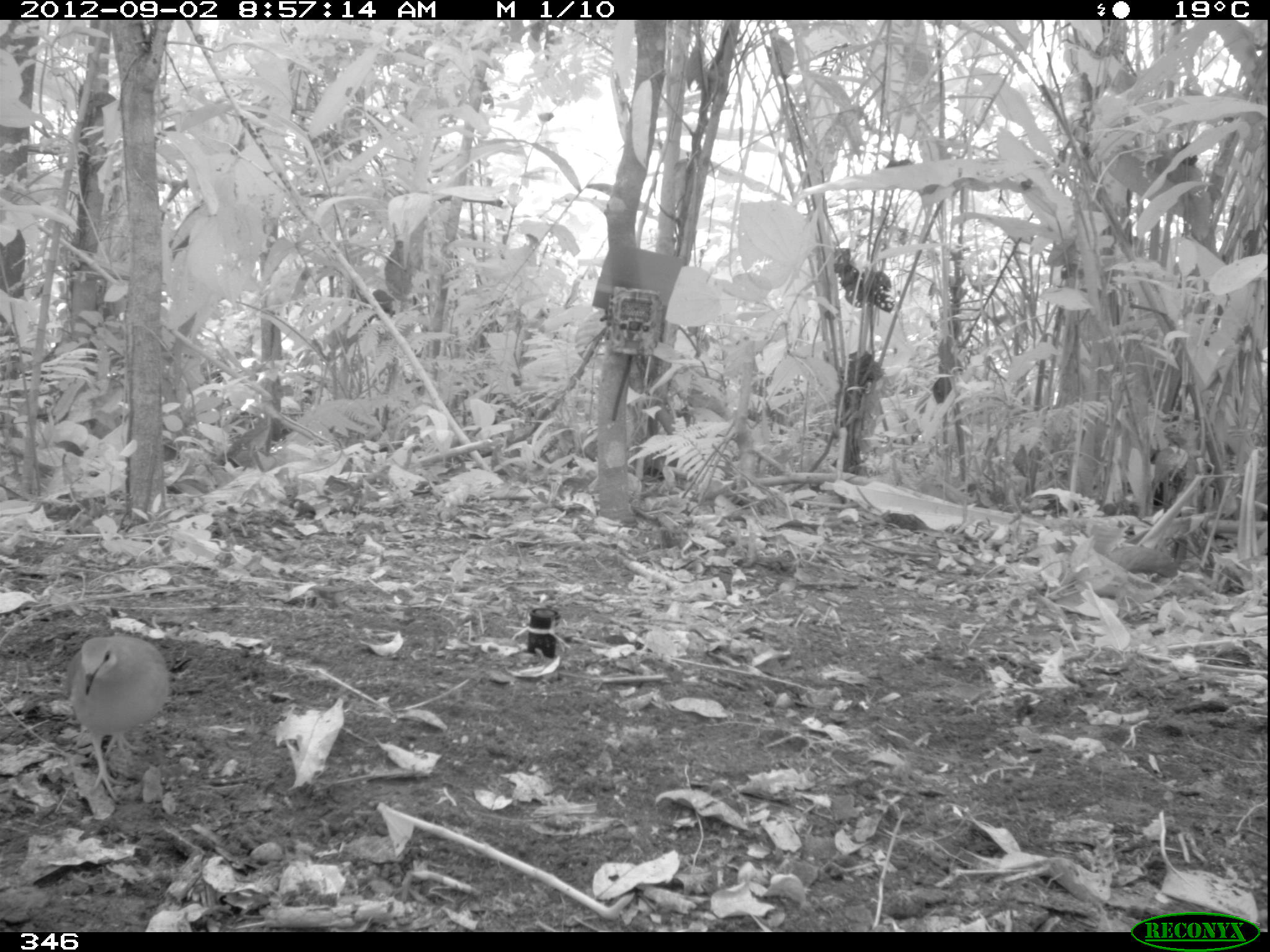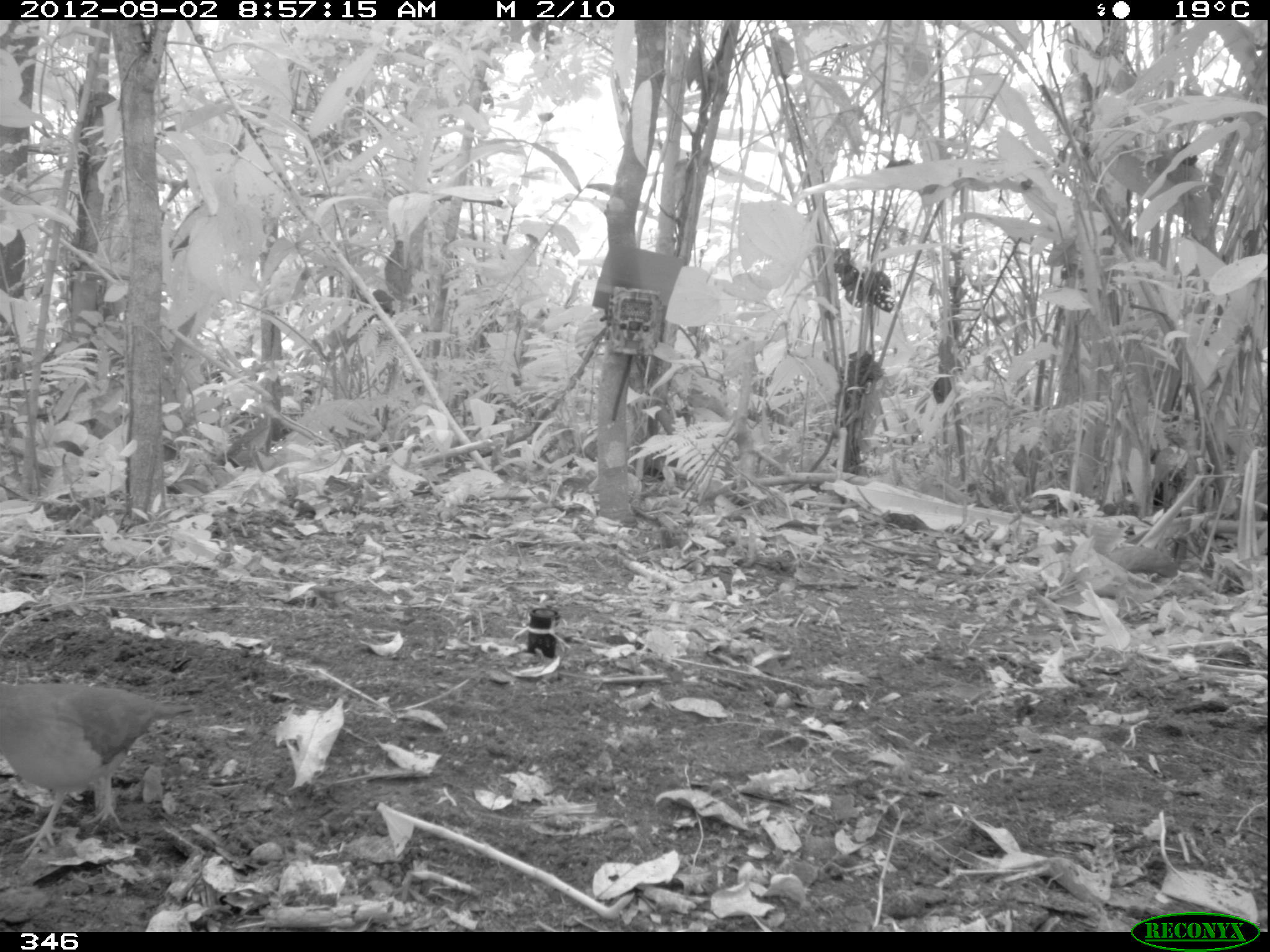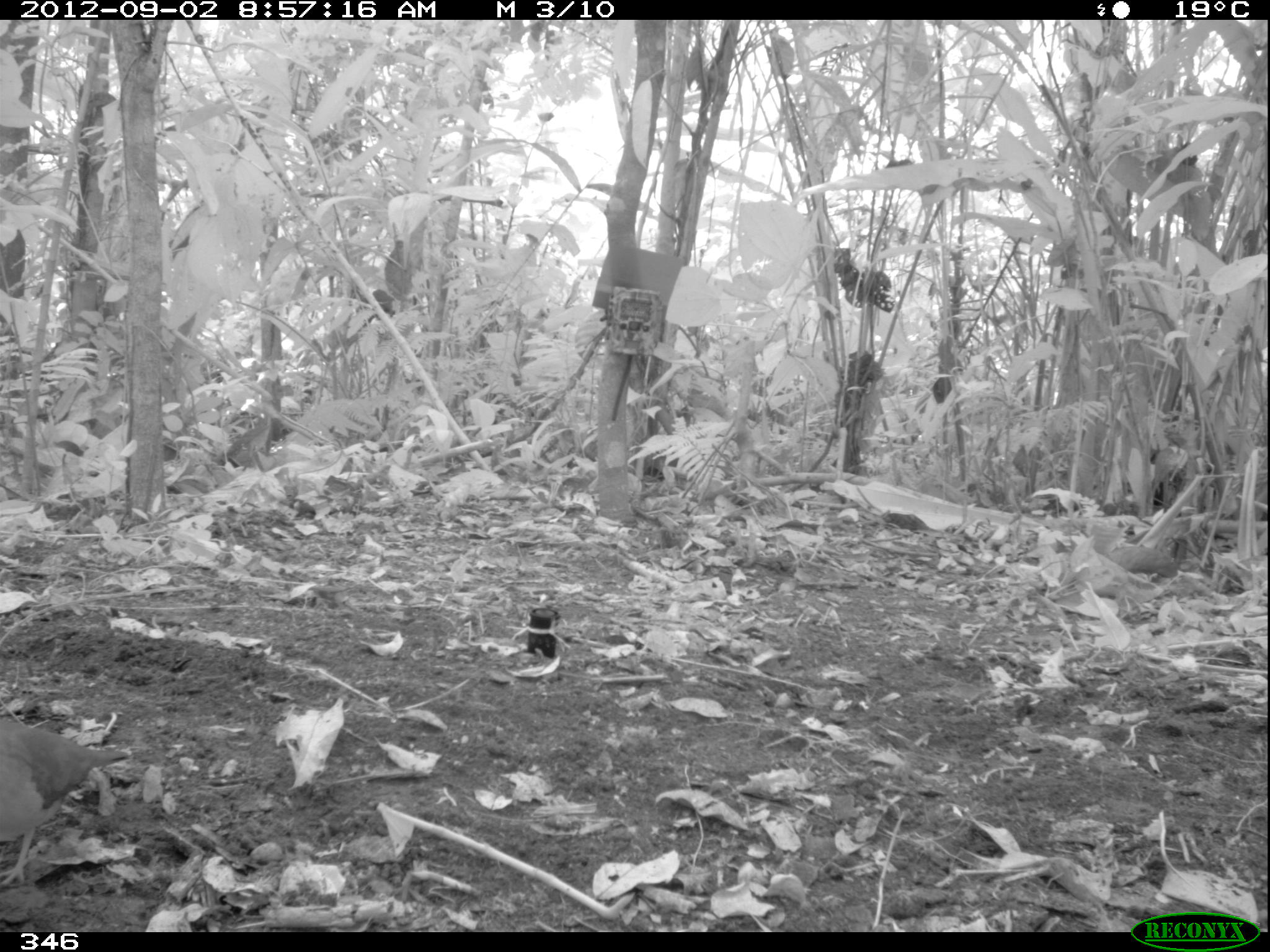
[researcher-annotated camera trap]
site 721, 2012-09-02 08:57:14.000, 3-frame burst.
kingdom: Animalia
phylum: Chordata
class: Aves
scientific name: Aves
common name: bird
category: unknown bird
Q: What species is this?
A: Unknown bird (bird) (Aves).